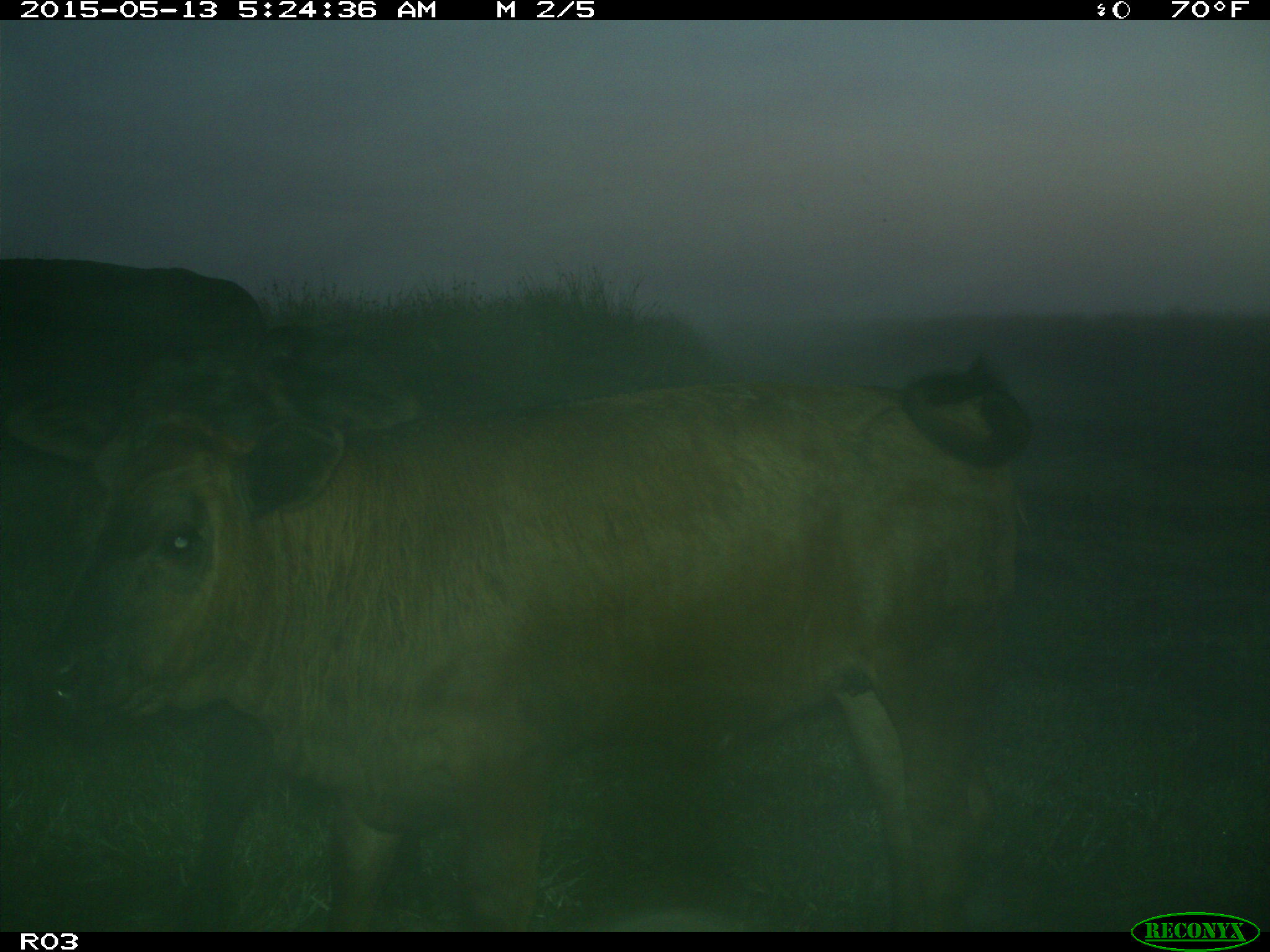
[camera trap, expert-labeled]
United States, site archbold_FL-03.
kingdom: Animalia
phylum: Chordata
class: Mammalia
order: Artiodactyla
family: Bovidae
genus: Bos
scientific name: Bos taurus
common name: domestic cow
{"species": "Bos taurus (domestic cow)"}